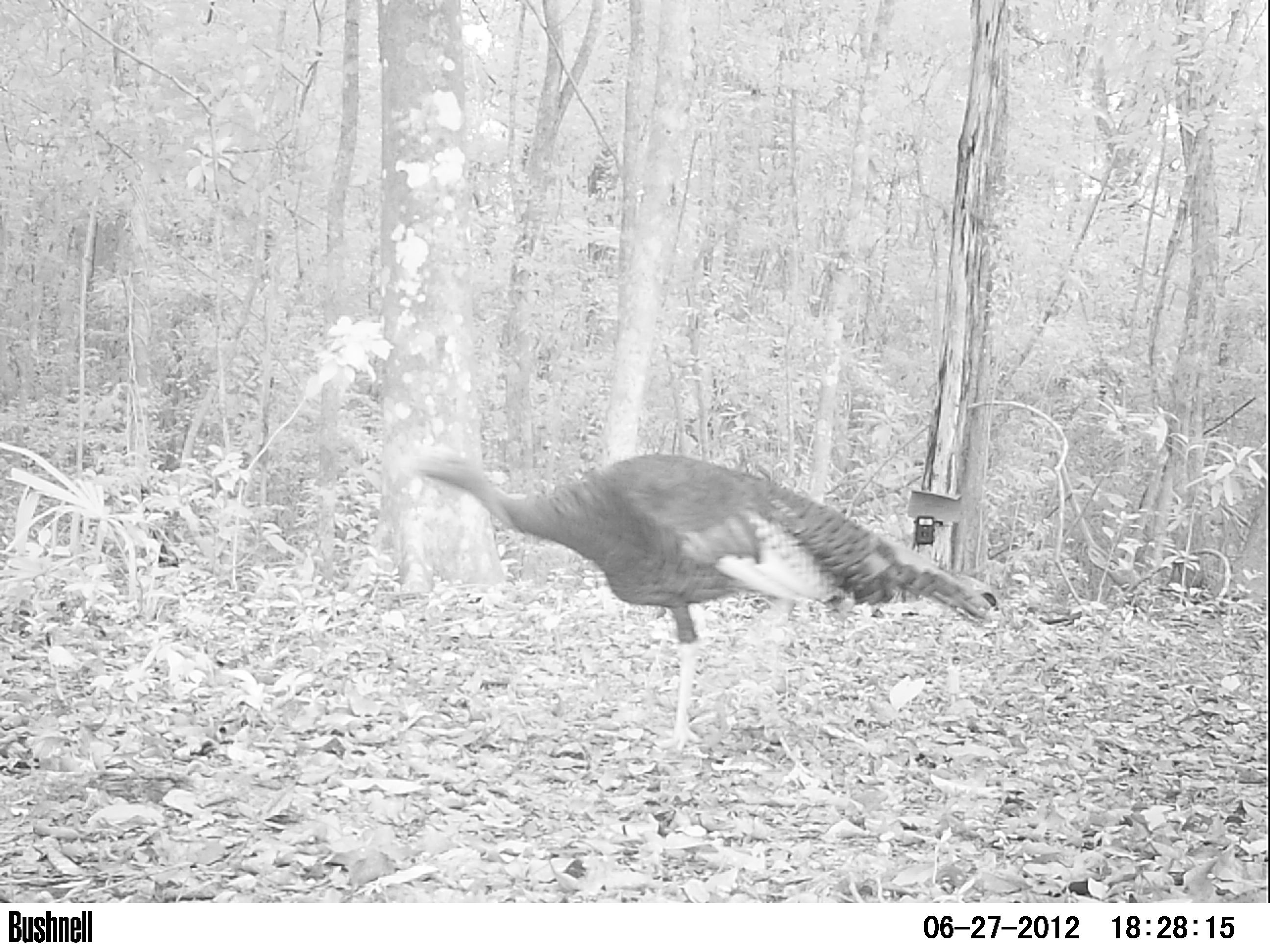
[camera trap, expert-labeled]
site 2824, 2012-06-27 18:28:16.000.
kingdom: Animalia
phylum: Chordata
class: Aves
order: Galliformes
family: Phasianidae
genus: Meleagris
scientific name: Meleagris ocellata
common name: ocellated turkey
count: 1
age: adult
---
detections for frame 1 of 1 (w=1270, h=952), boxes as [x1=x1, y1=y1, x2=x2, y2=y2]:
meleagris ocellata: [x1=410, y1=452, x2=997, y2=753]